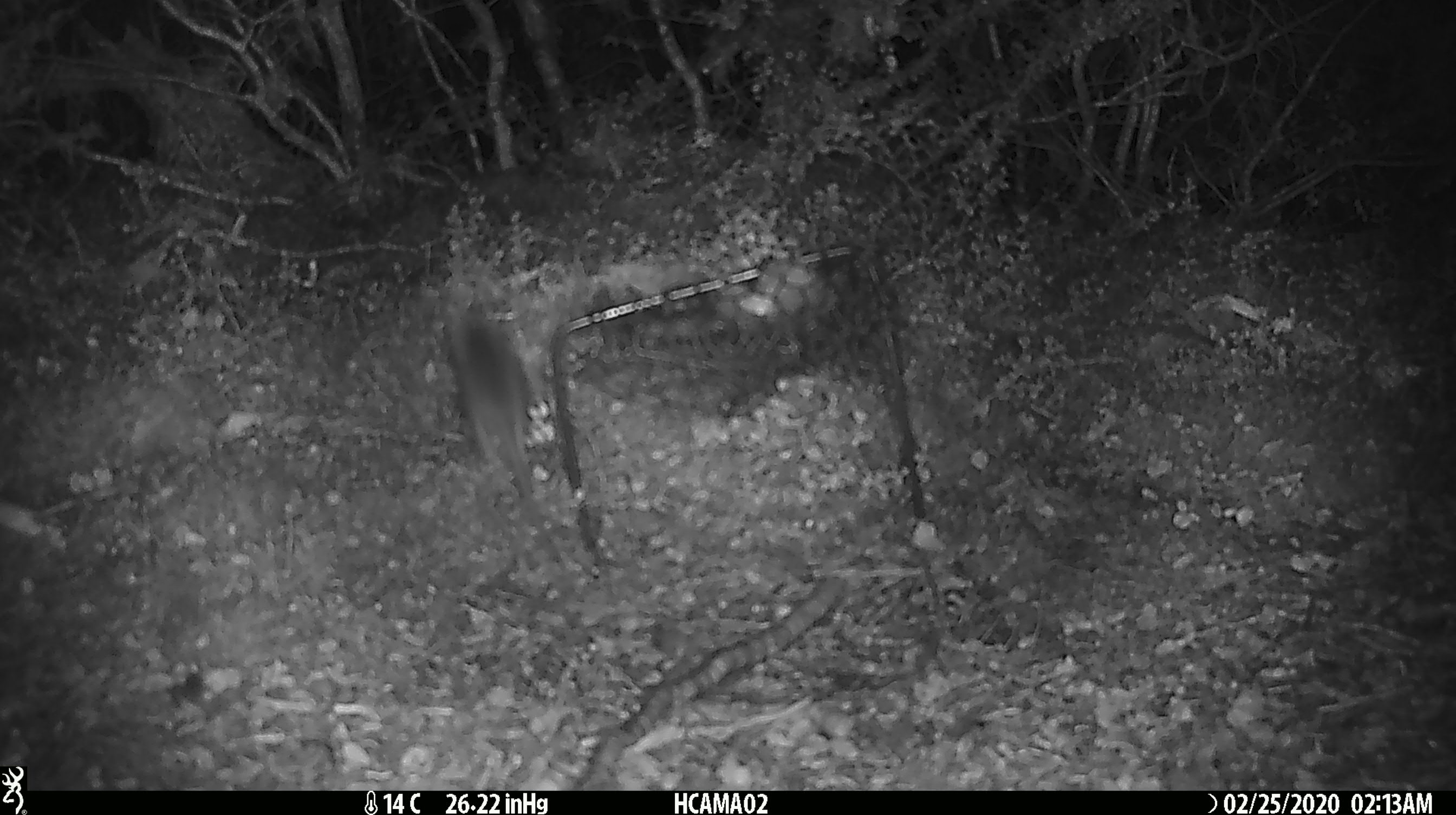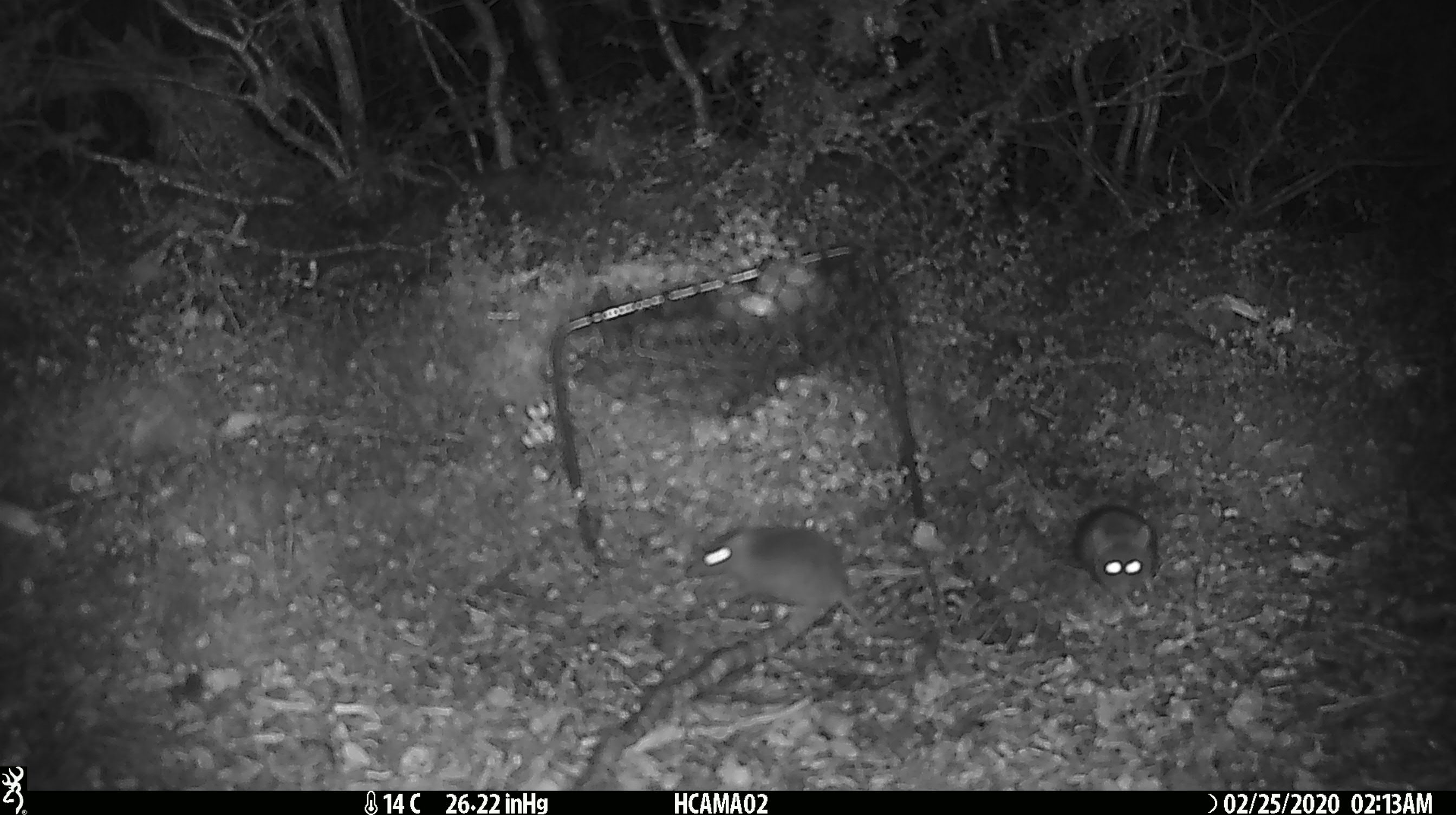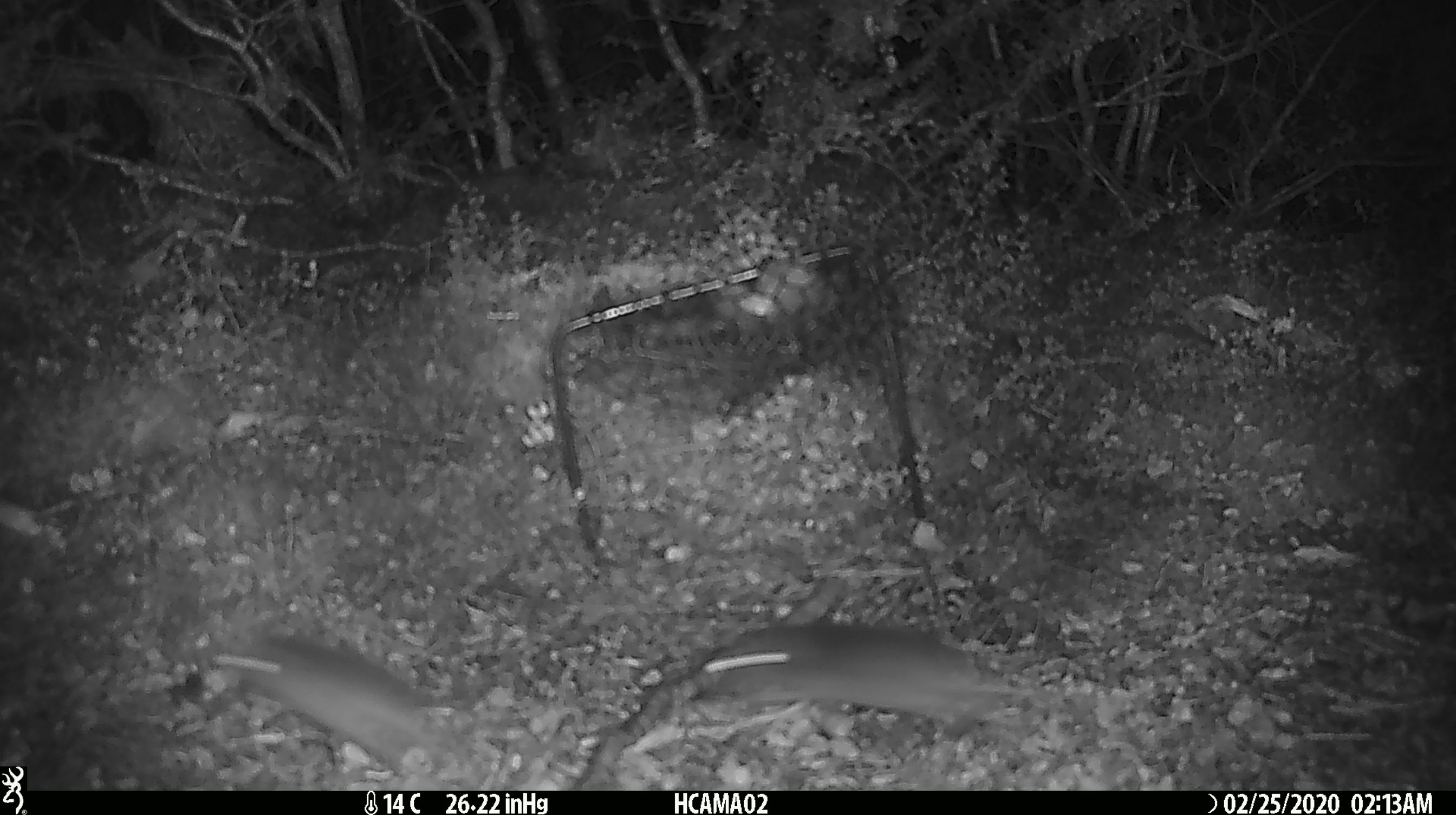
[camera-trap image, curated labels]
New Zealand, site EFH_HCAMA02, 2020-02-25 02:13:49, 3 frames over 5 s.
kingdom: Animalia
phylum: Chordata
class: Mammalia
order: Rodentia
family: Muridae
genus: Mus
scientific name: Mus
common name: mouse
Mouse (Mus).